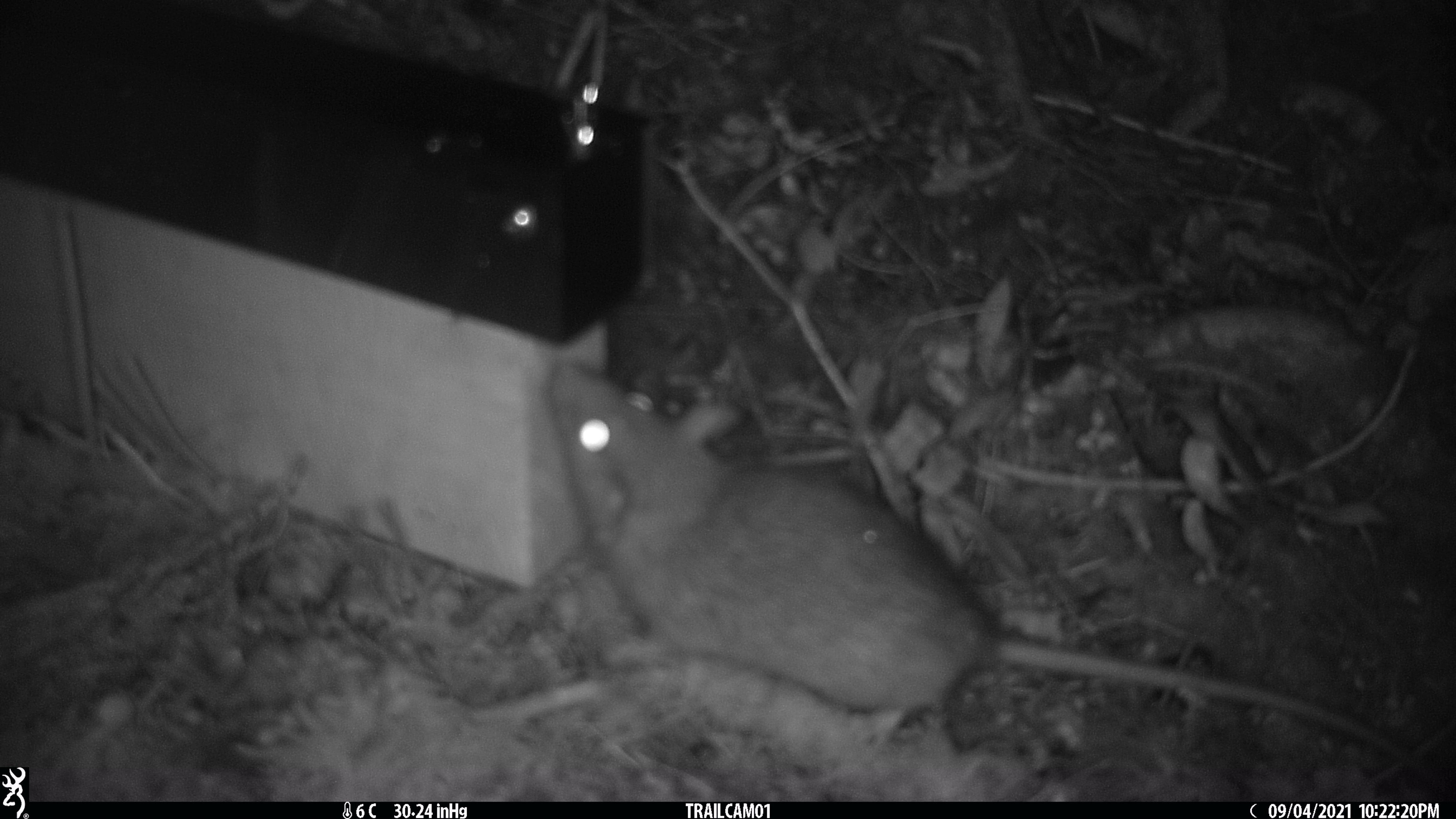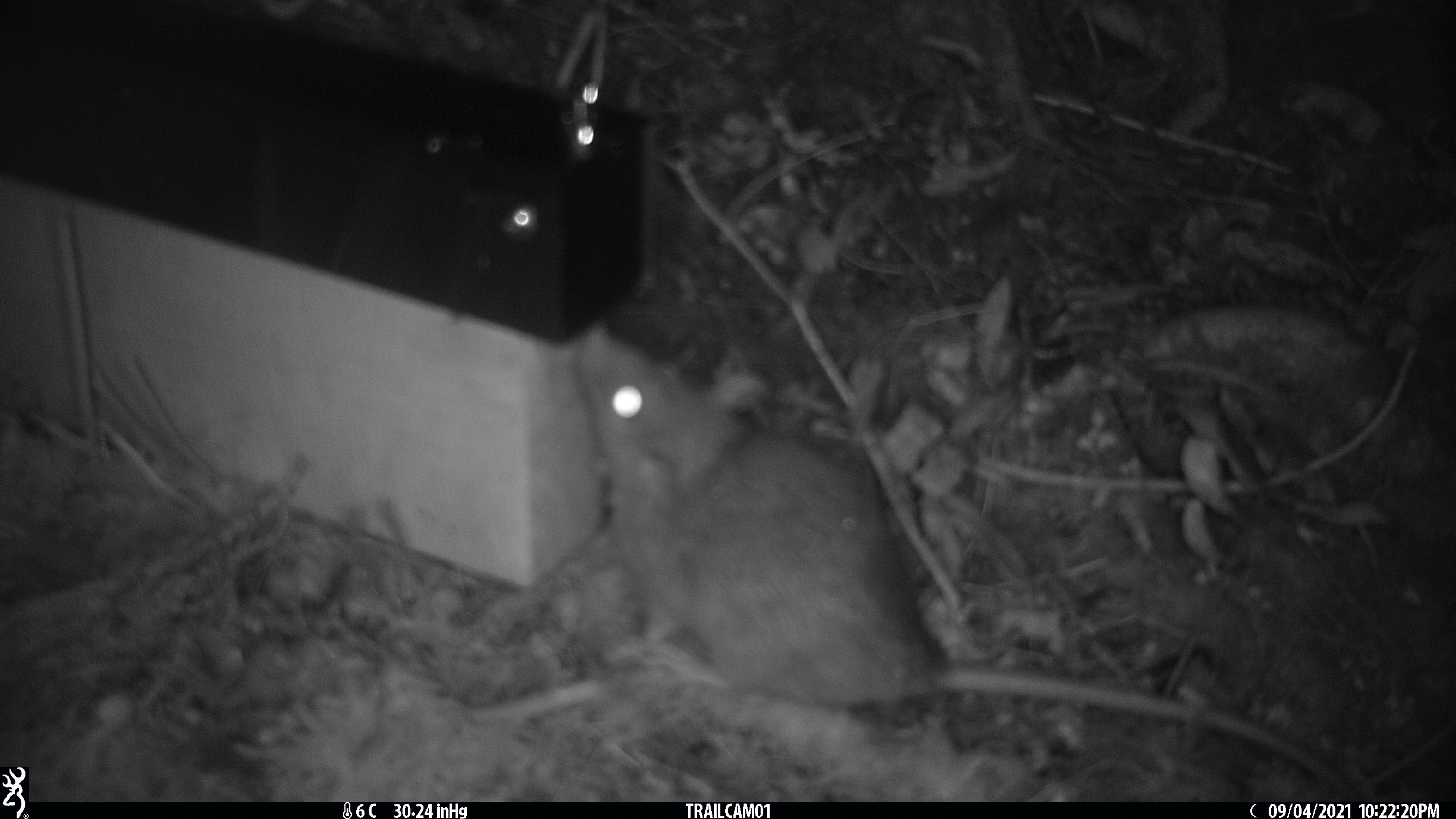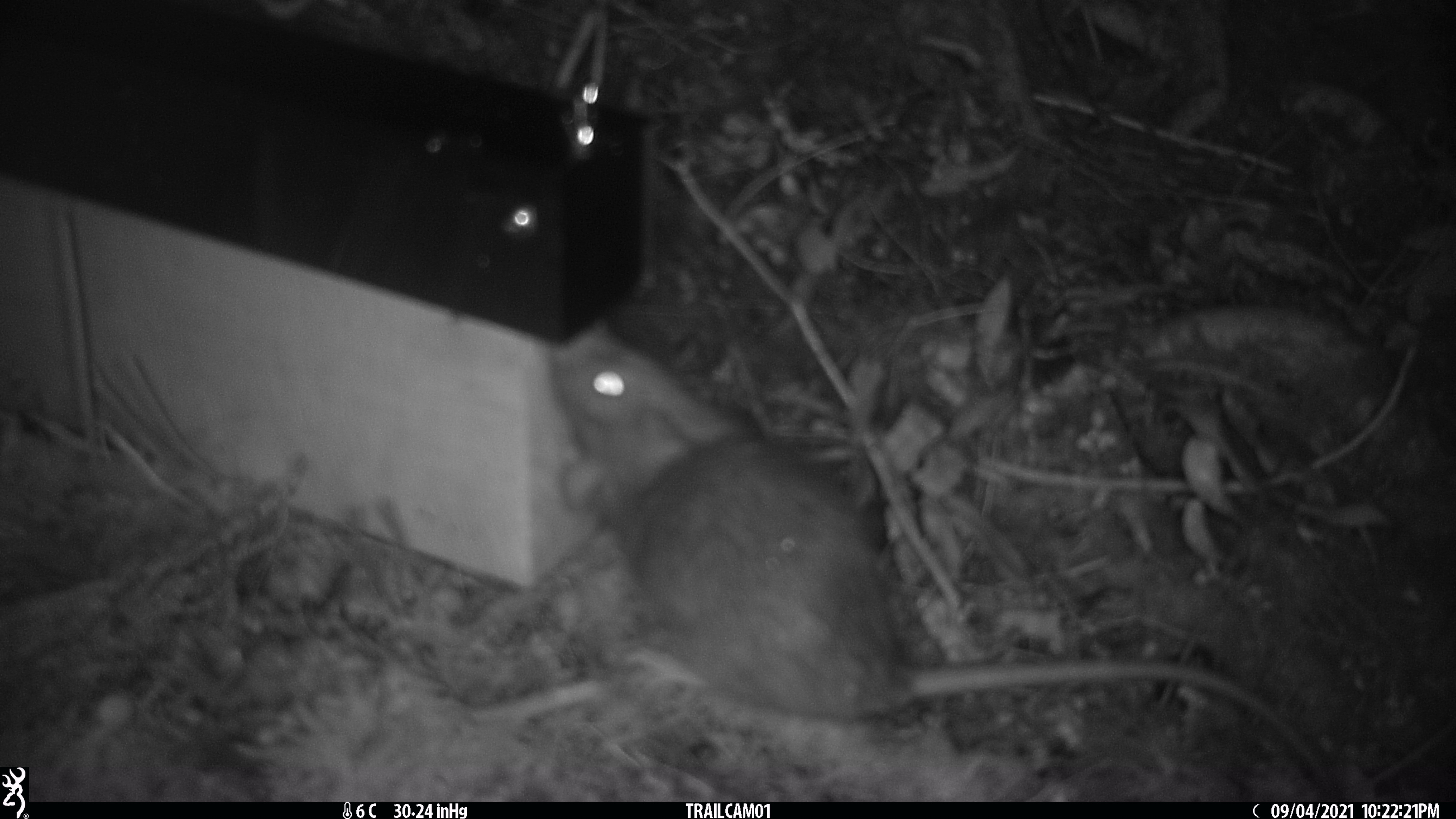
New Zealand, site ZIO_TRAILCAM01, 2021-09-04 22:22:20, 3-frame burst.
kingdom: Animalia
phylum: Chordata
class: Mammalia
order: Rodentia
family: Muridae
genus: Rattus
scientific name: Rattus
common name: rat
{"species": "rat (Rattus)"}